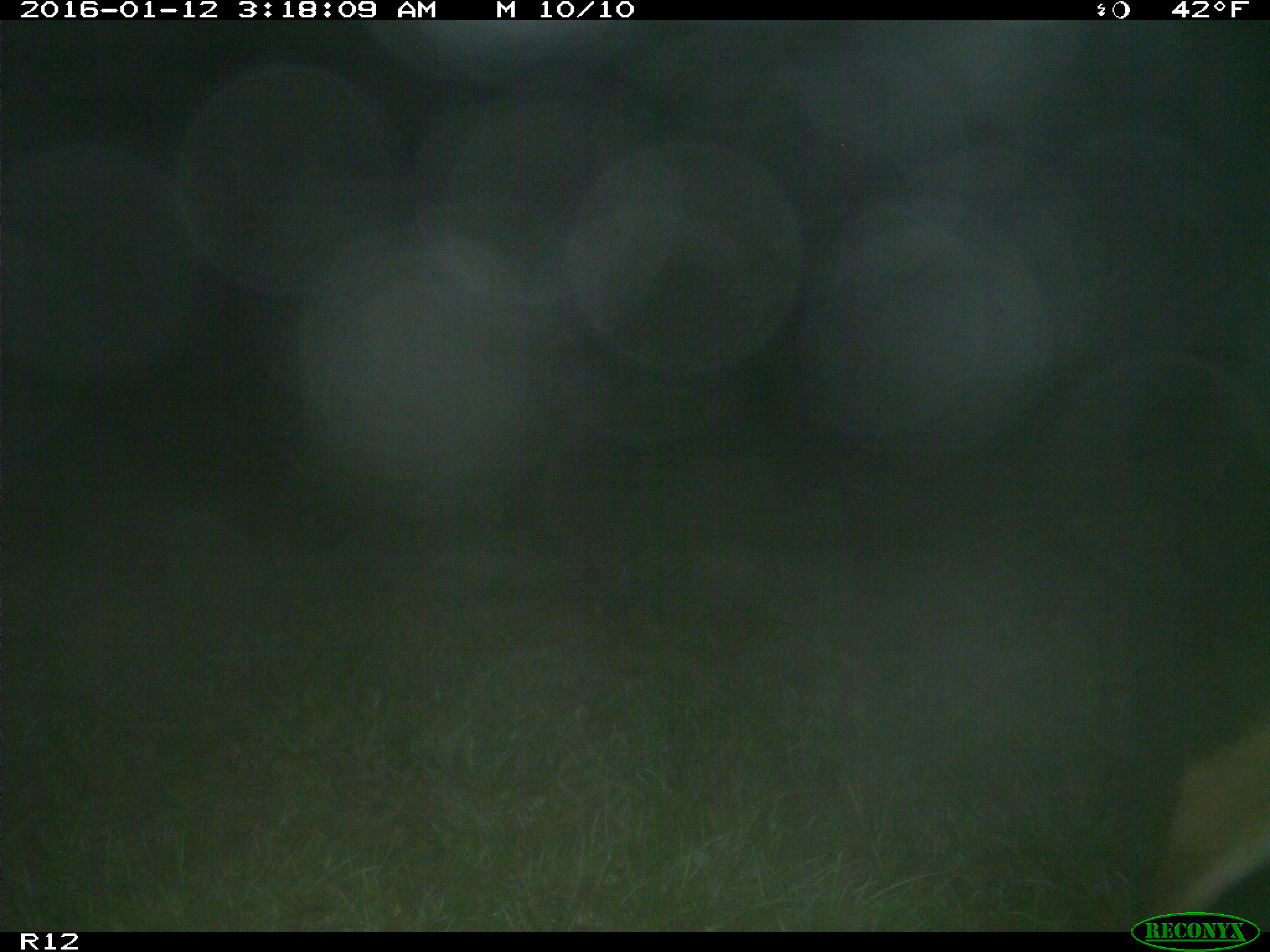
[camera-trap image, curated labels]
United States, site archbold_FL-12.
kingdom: Animalia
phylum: Chordata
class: Mammalia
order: Artiodactyla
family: Cervidae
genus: Odocoileus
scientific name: Odocoileus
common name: deer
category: unidentified deer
Unidentified deer (deer) (Odocoileus).